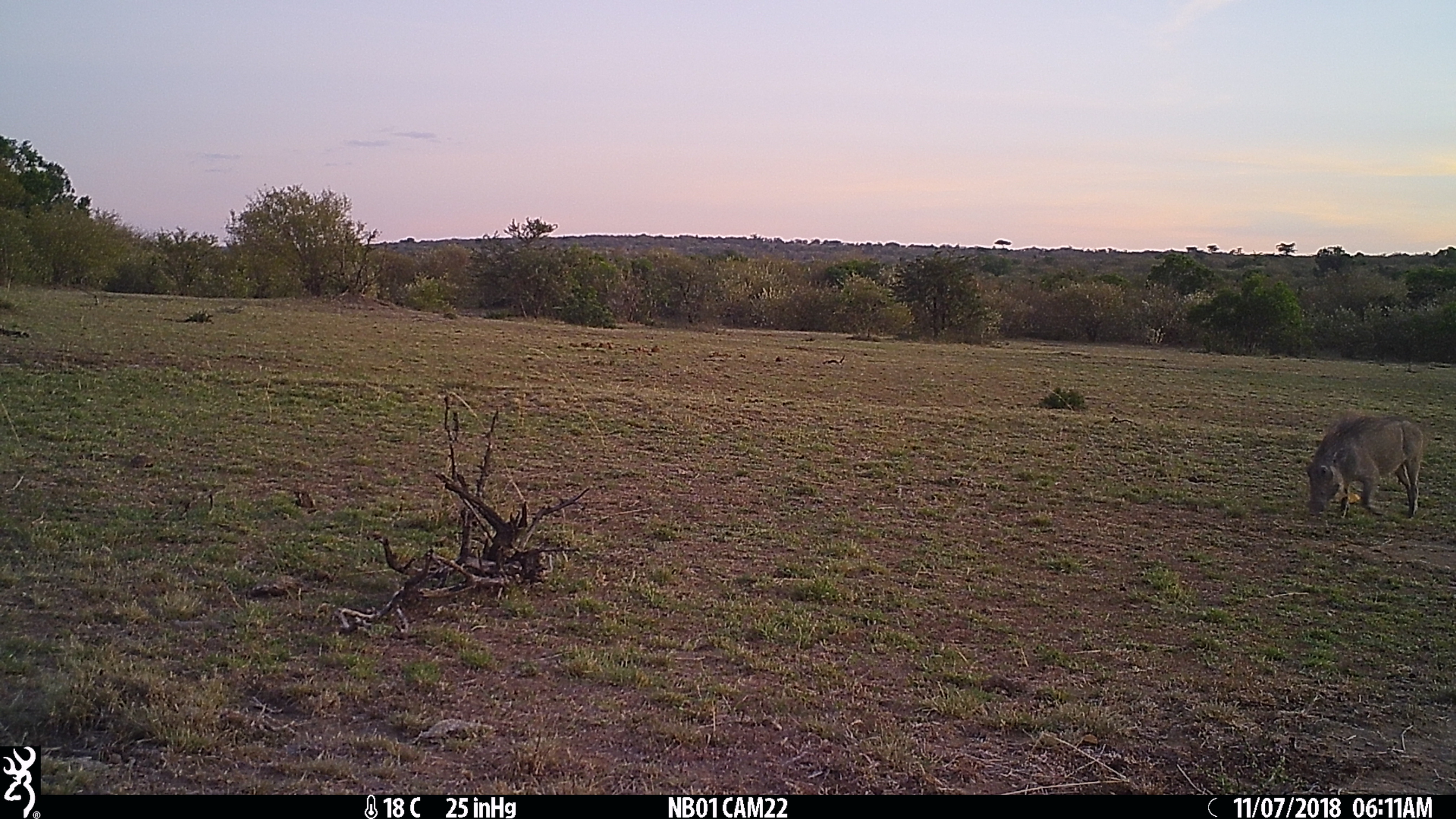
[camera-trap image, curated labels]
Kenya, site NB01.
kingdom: Animalia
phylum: Chordata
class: Mammalia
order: Artiodactyla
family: Suidae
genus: Phacochoerus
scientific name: Phacochoerus africanus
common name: common warthog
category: warthog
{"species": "warthog (common warthog) (Phacochoerus africanus)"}